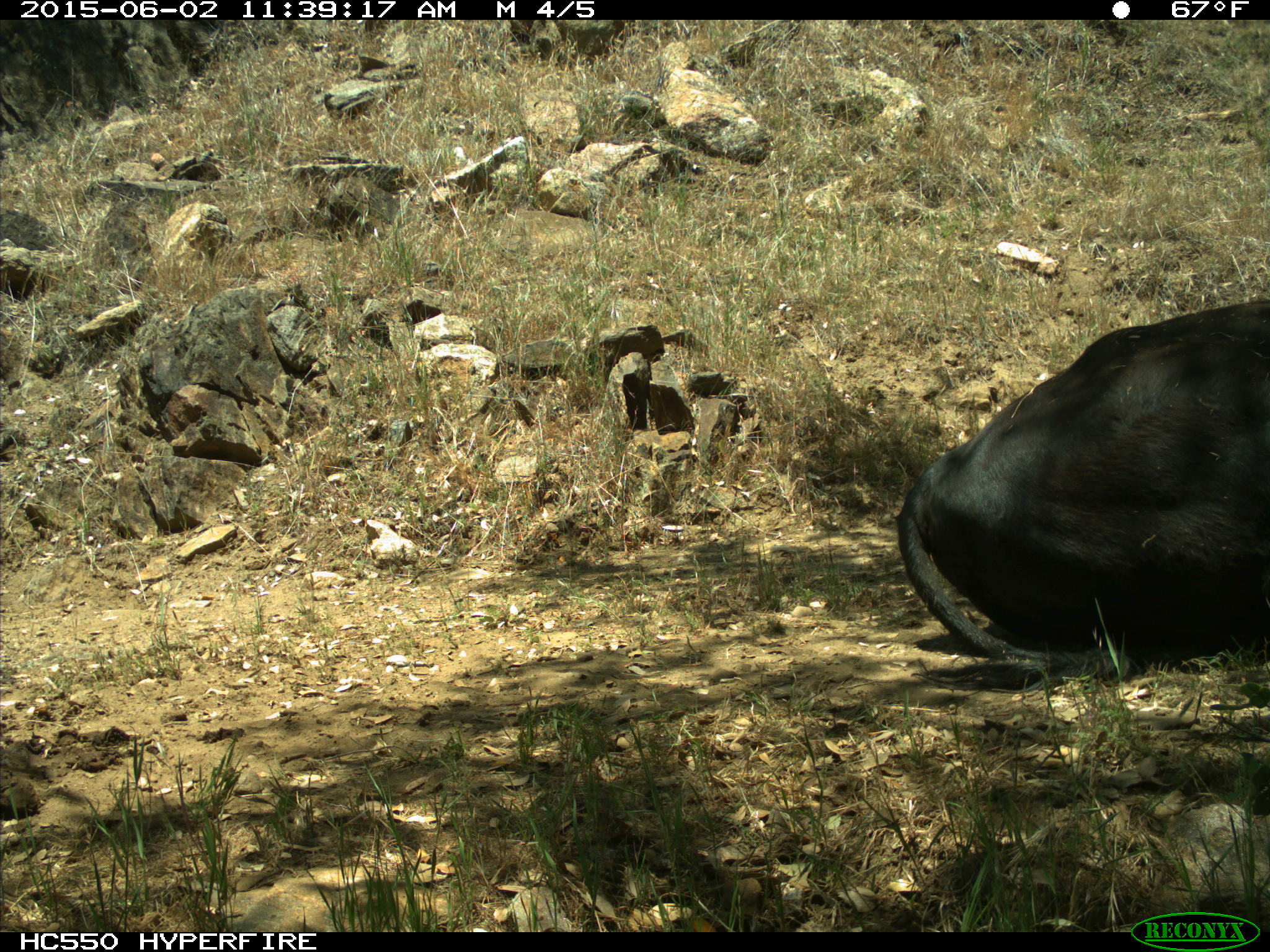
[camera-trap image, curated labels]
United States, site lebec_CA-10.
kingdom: Animalia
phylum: Chordata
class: Mammalia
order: Artiodactyla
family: Bovidae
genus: Bos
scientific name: Bos taurus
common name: domestic cow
Bos taurus (domestic cow).